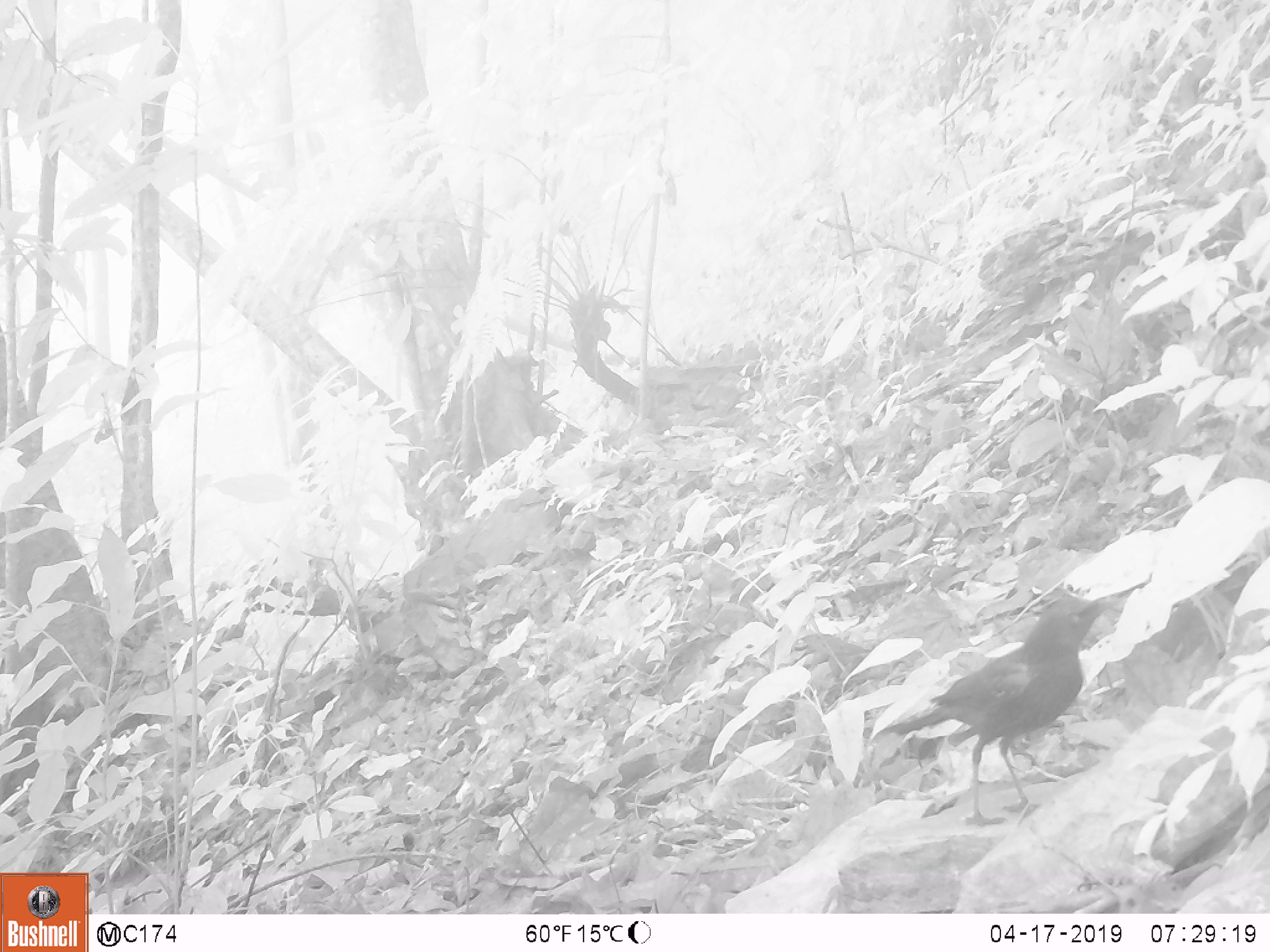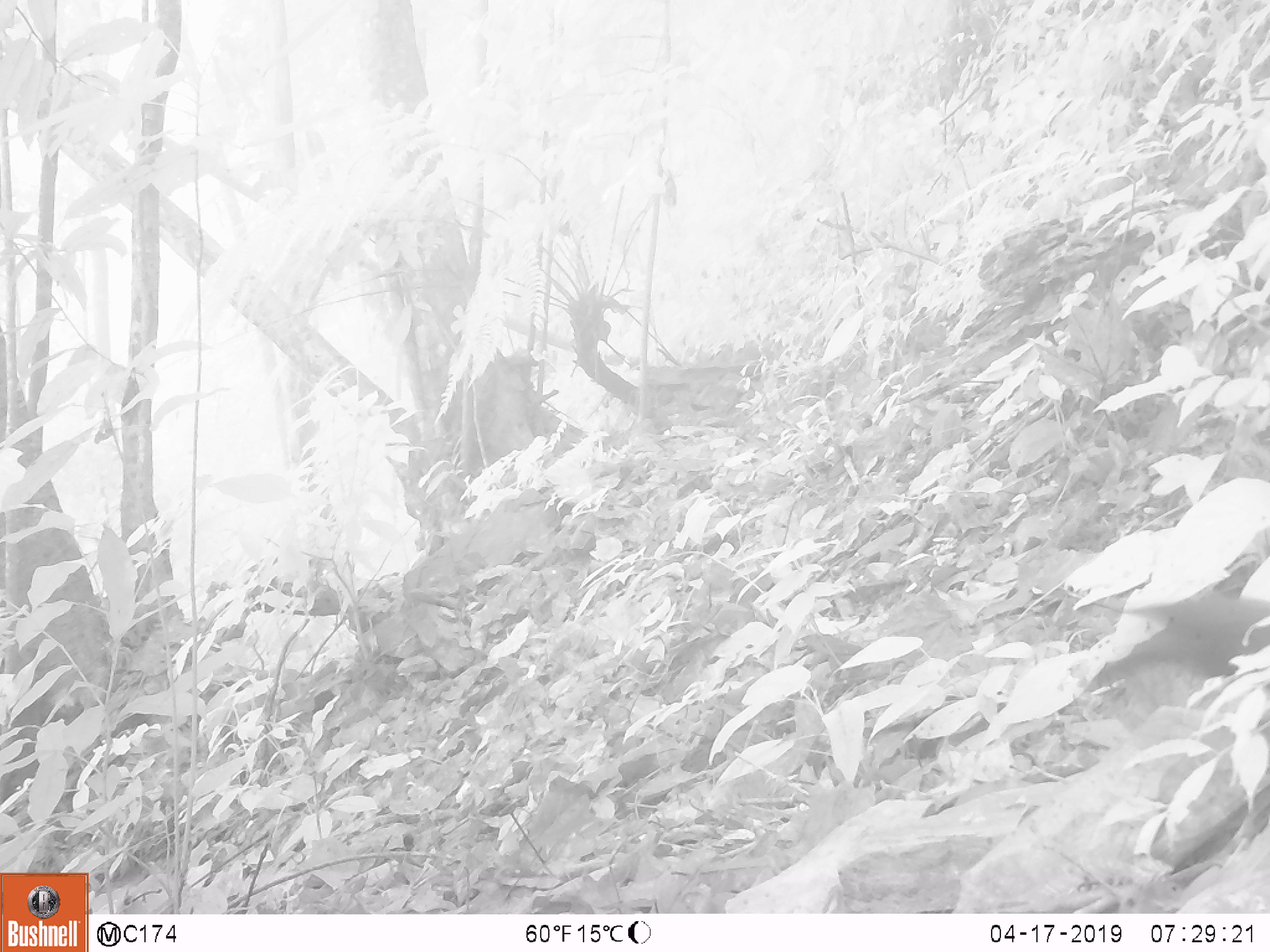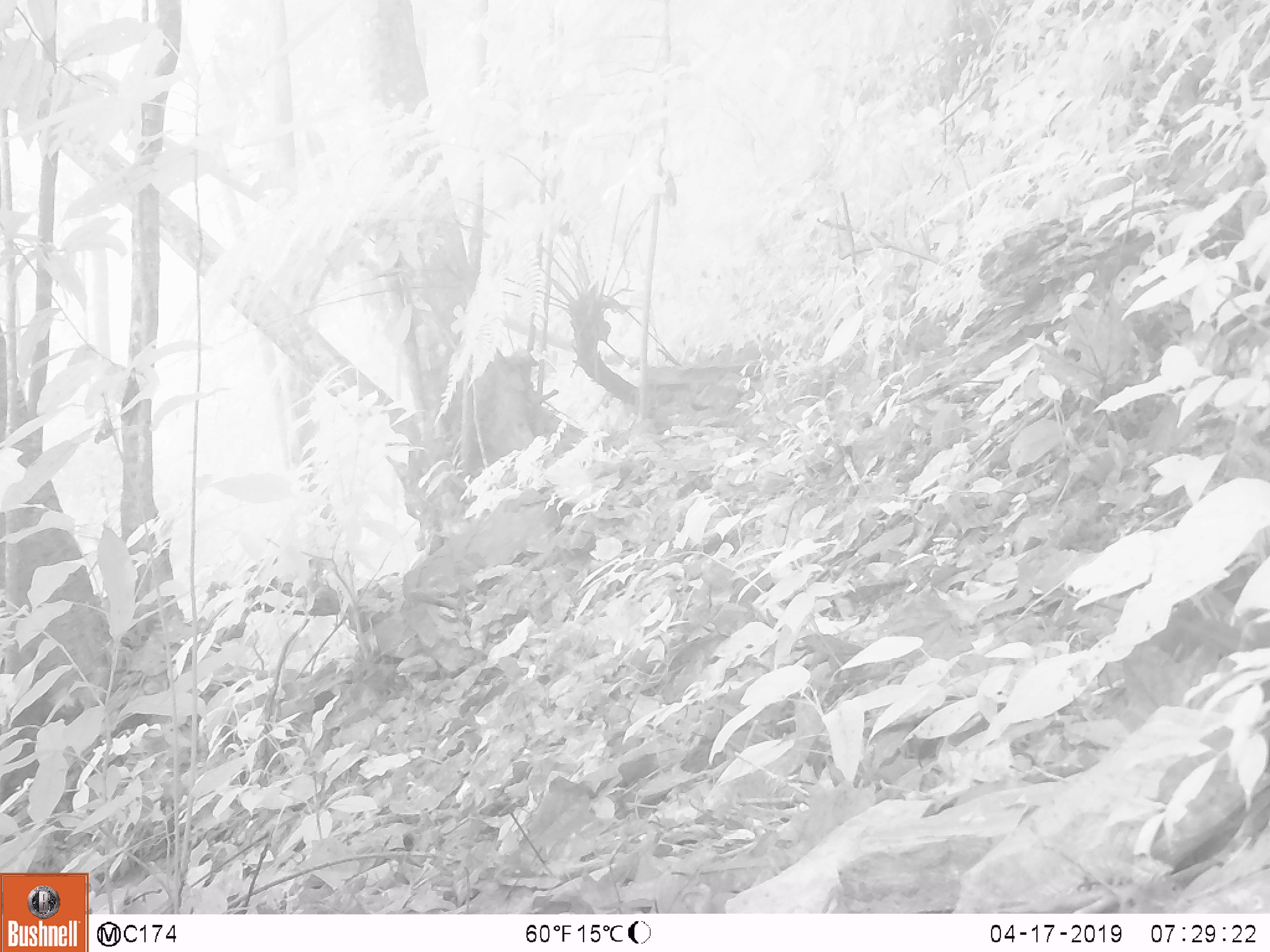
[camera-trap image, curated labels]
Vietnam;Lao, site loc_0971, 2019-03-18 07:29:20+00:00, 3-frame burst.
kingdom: Animalia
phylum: Chordata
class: Aves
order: Passeriformes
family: Muscicapidae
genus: Myophonus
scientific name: Myophonus caeruleus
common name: blue whistling thrush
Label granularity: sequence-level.